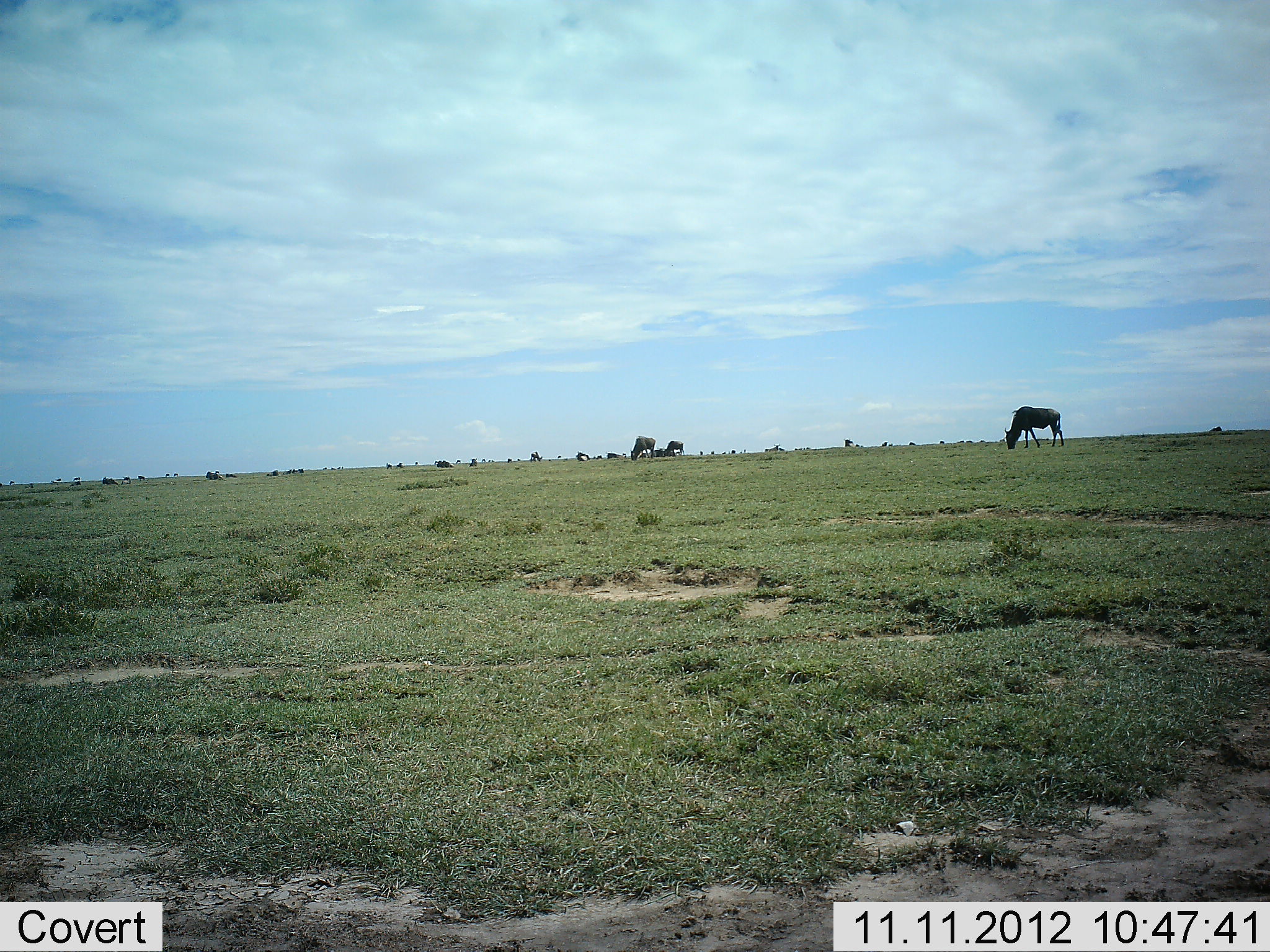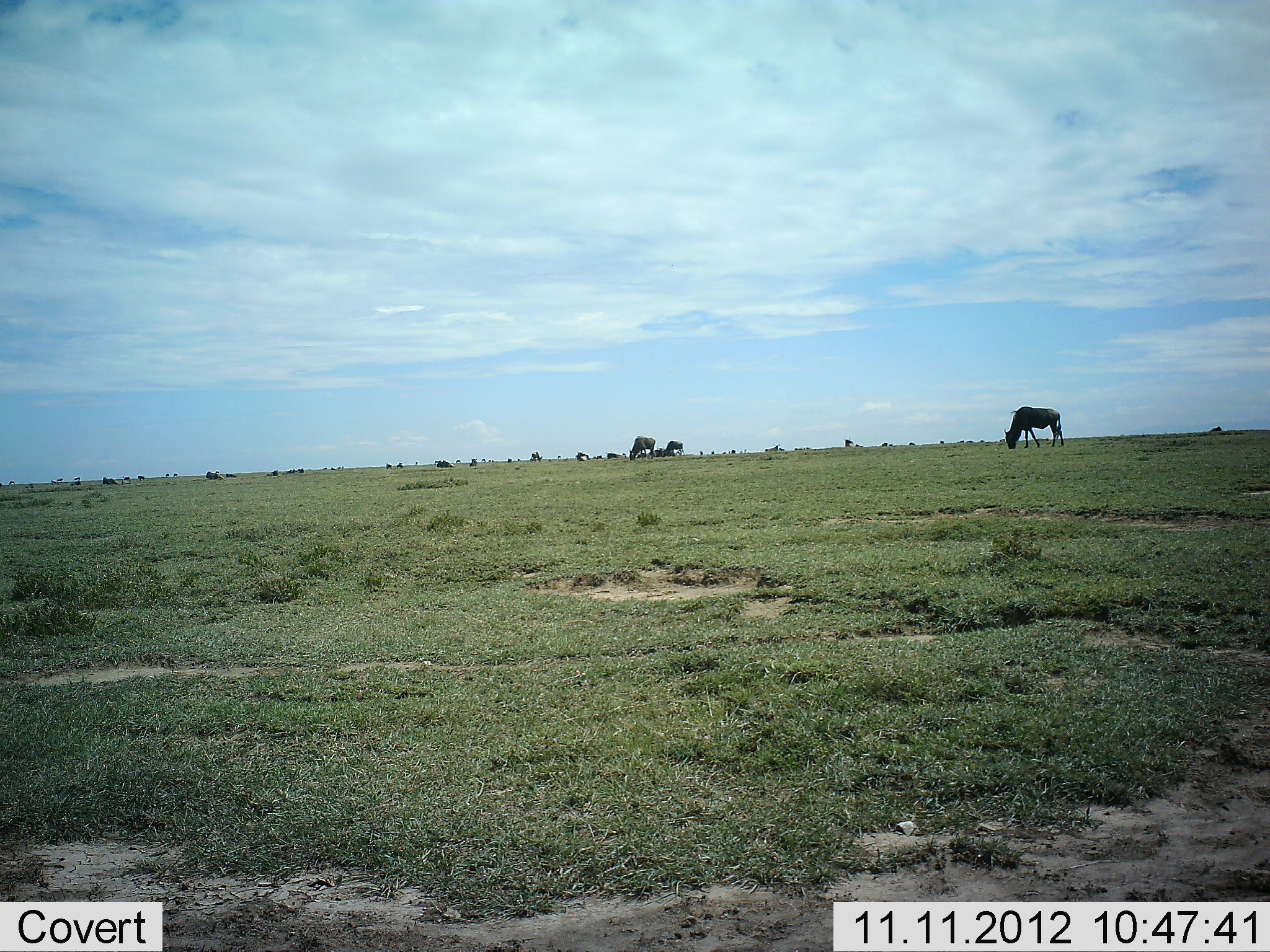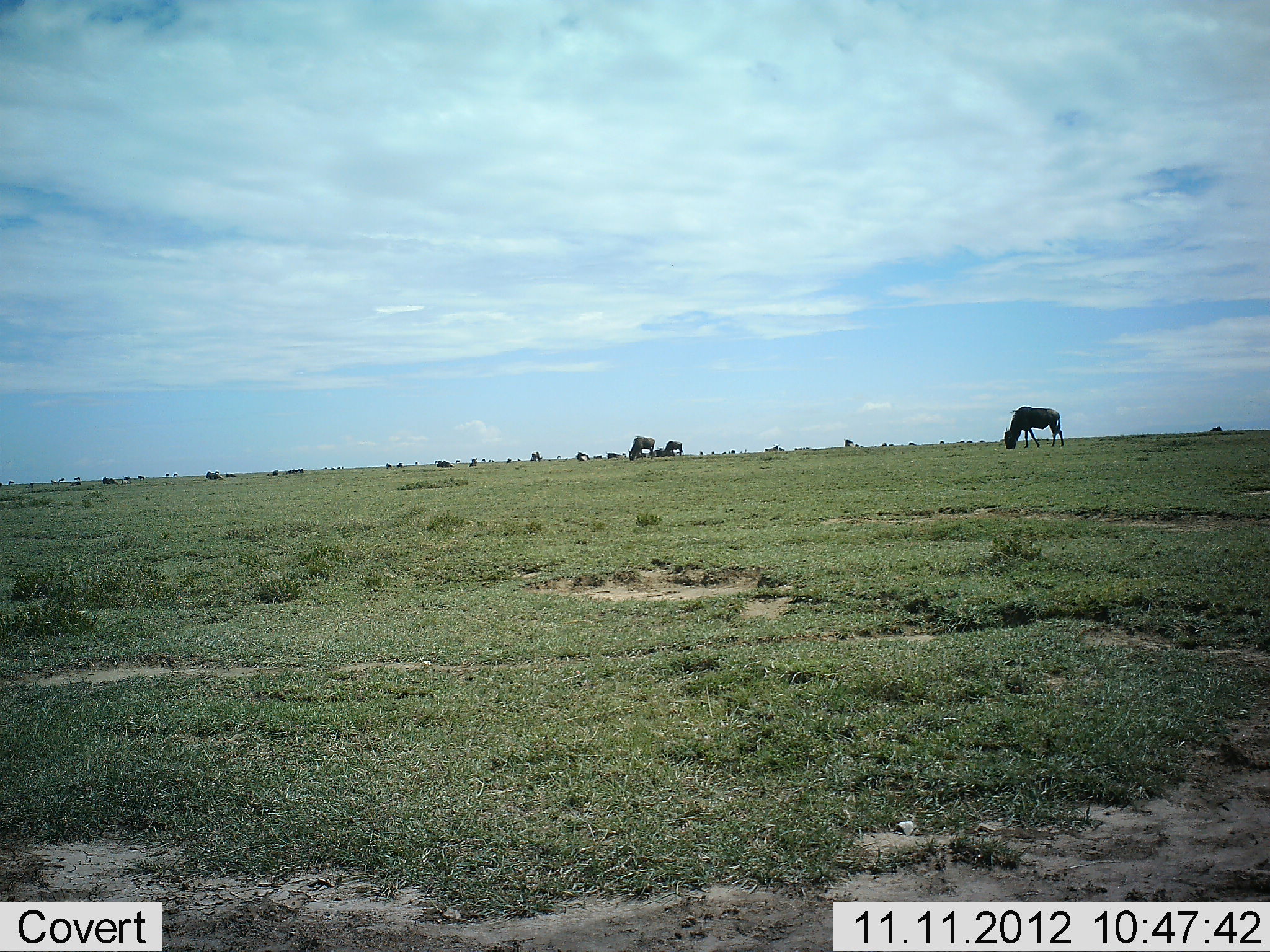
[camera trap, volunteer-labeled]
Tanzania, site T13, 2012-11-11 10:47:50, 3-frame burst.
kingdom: Animalia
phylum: Chordata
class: Mammalia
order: Artiodactyla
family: Bovidae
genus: Connochaetes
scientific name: Connochaetes taurinus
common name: blue wildebeest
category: wildebeest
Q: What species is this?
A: Wildebeest (blue wildebeest) (Connochaetes taurinus).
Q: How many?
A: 11-50.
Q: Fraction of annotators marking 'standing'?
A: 20%.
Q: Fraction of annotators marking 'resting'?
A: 30%.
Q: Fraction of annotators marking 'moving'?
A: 20%.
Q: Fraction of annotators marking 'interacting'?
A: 0%.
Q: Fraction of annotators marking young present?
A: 0%.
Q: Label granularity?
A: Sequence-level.